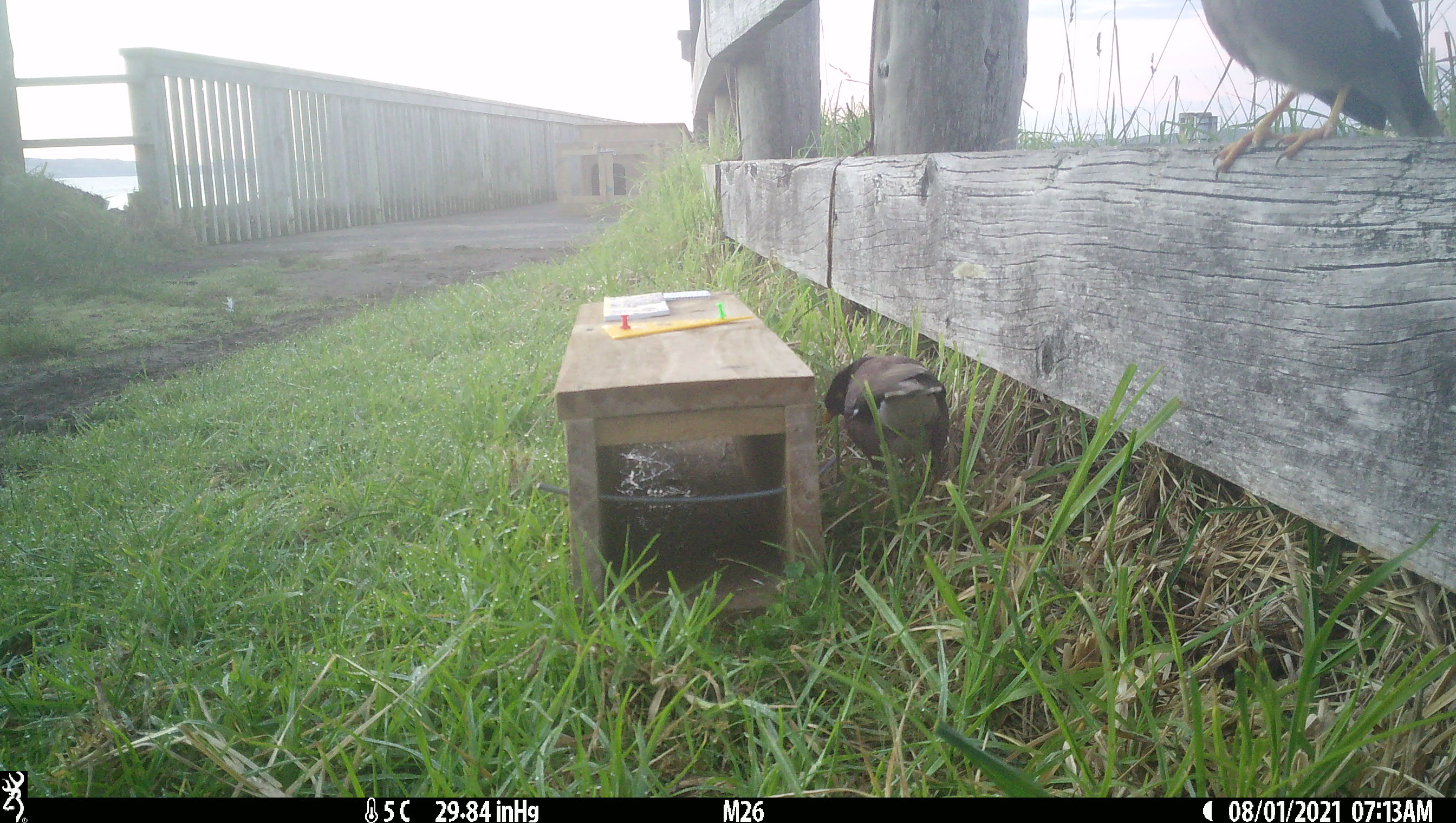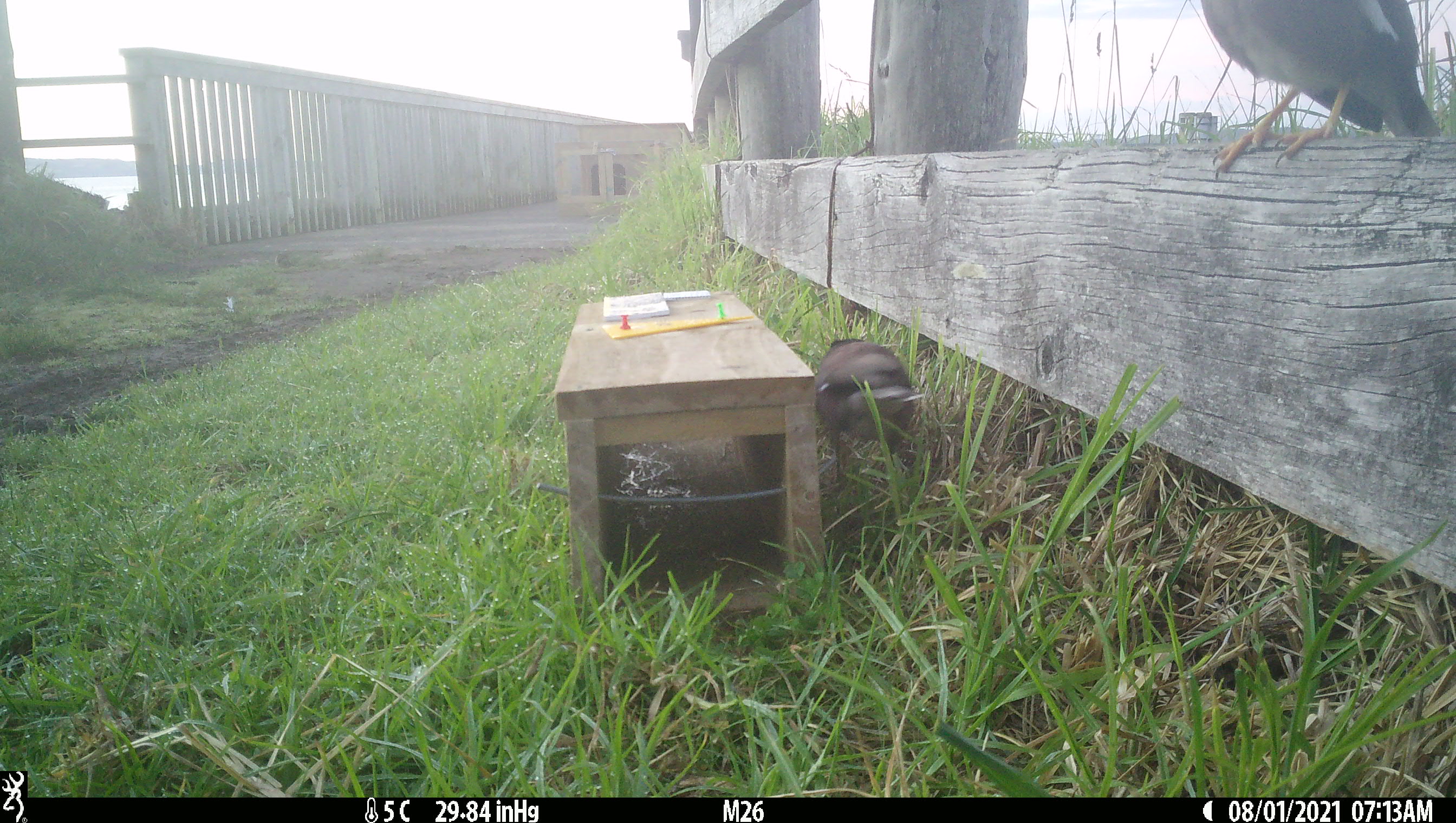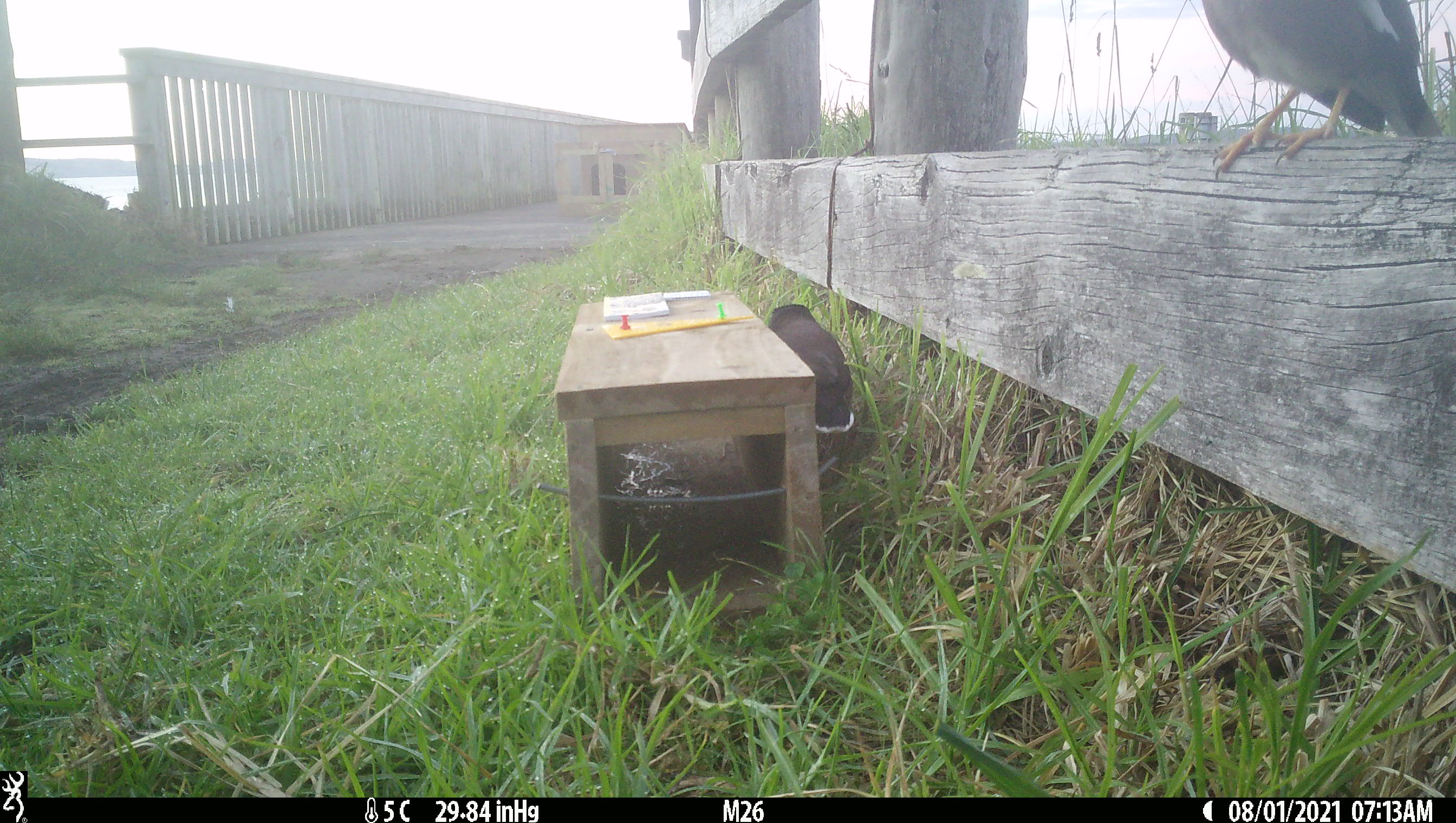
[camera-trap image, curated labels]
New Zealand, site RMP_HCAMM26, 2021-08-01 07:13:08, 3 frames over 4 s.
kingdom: Animalia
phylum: Chordata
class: Aves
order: Passeriformes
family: Sturnidae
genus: Acridotheres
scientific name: Acridotheres tristis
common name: common myna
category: myna